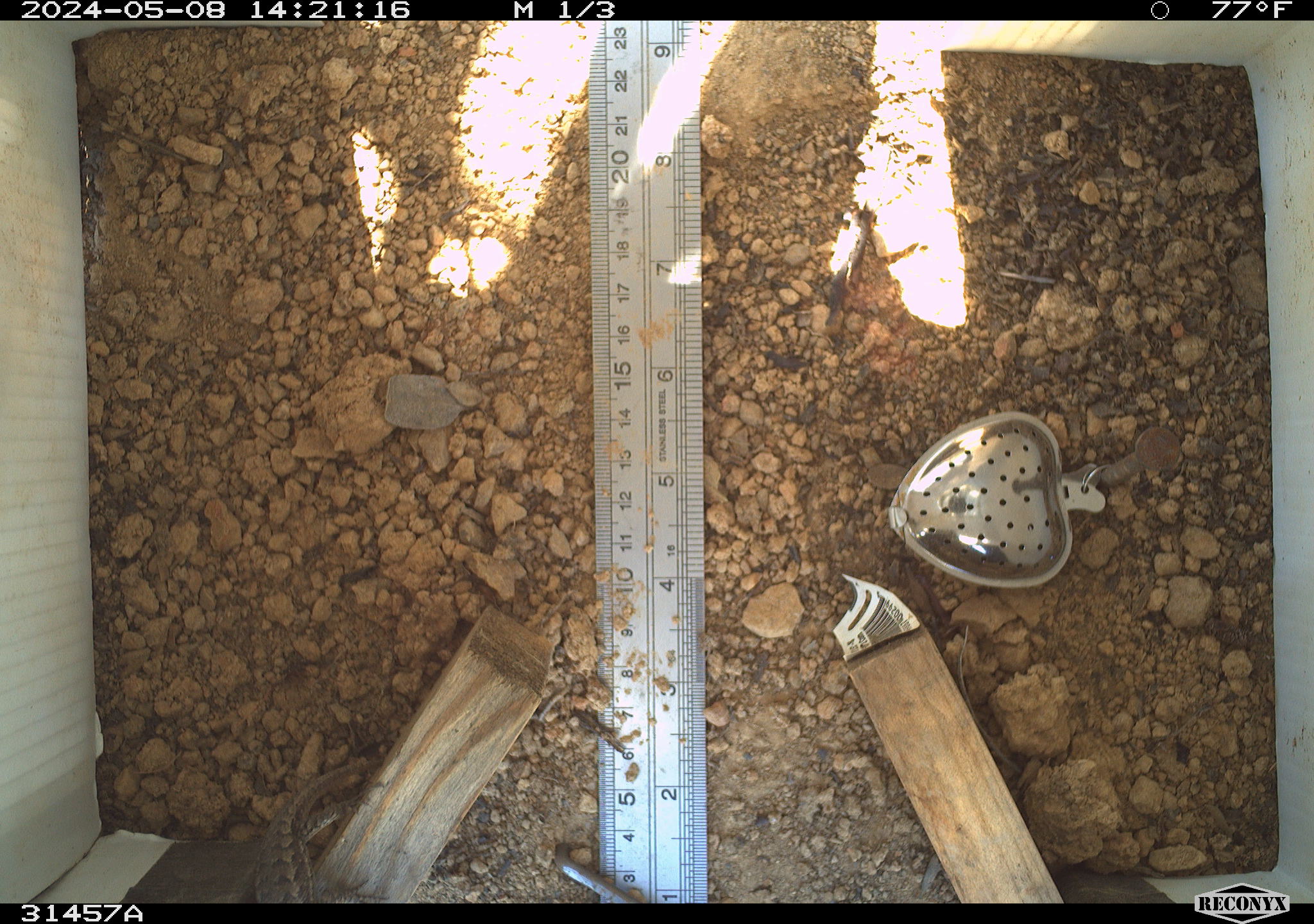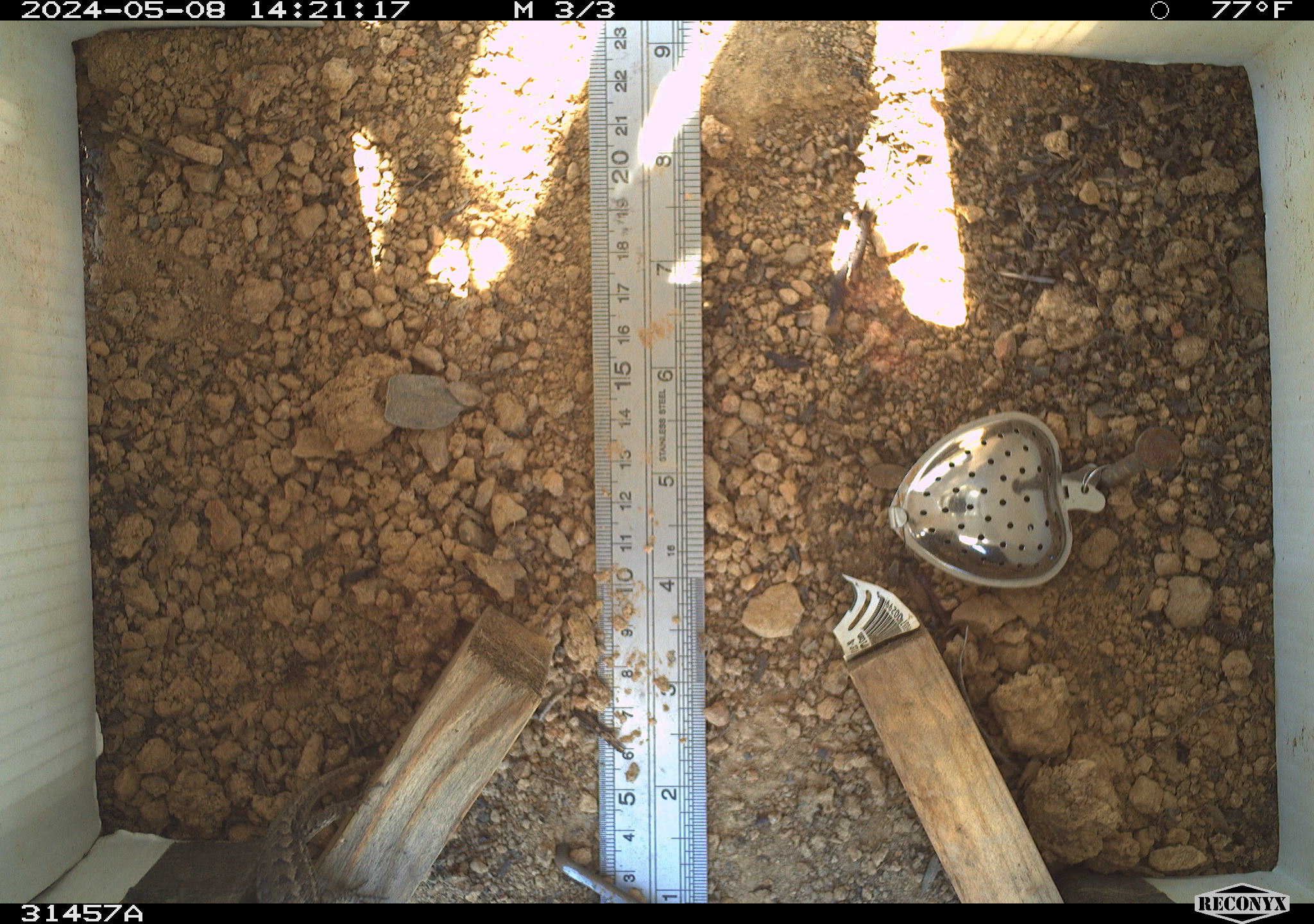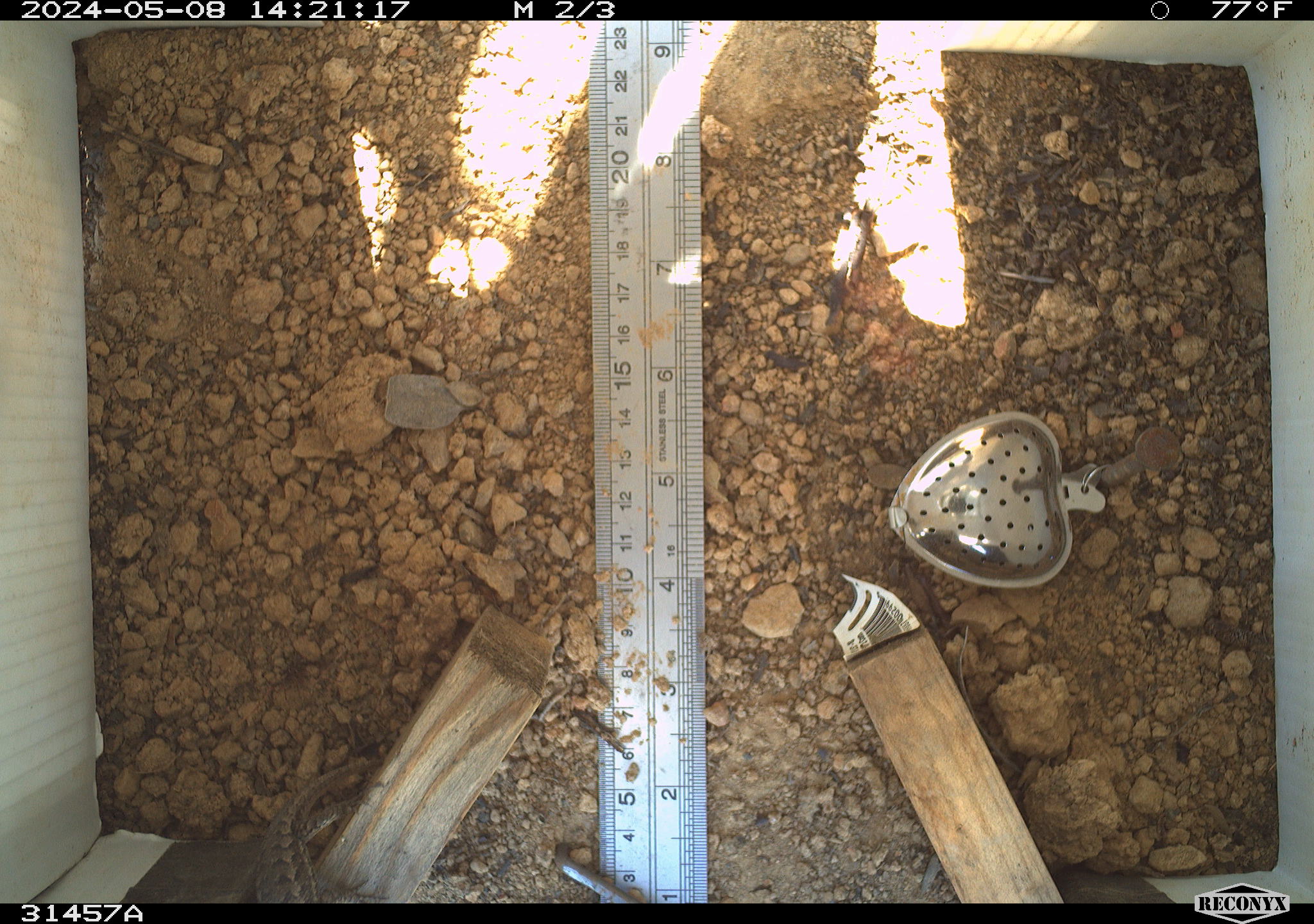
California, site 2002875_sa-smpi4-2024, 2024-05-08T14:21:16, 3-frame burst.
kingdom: Animalia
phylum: Chordata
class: Reptilia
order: Squamata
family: Phrynosomatidae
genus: Sceloporus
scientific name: Sceloporus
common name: spiny lizards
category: sceloporus species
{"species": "sceloporus species (spiny lizards) (Sceloporus)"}